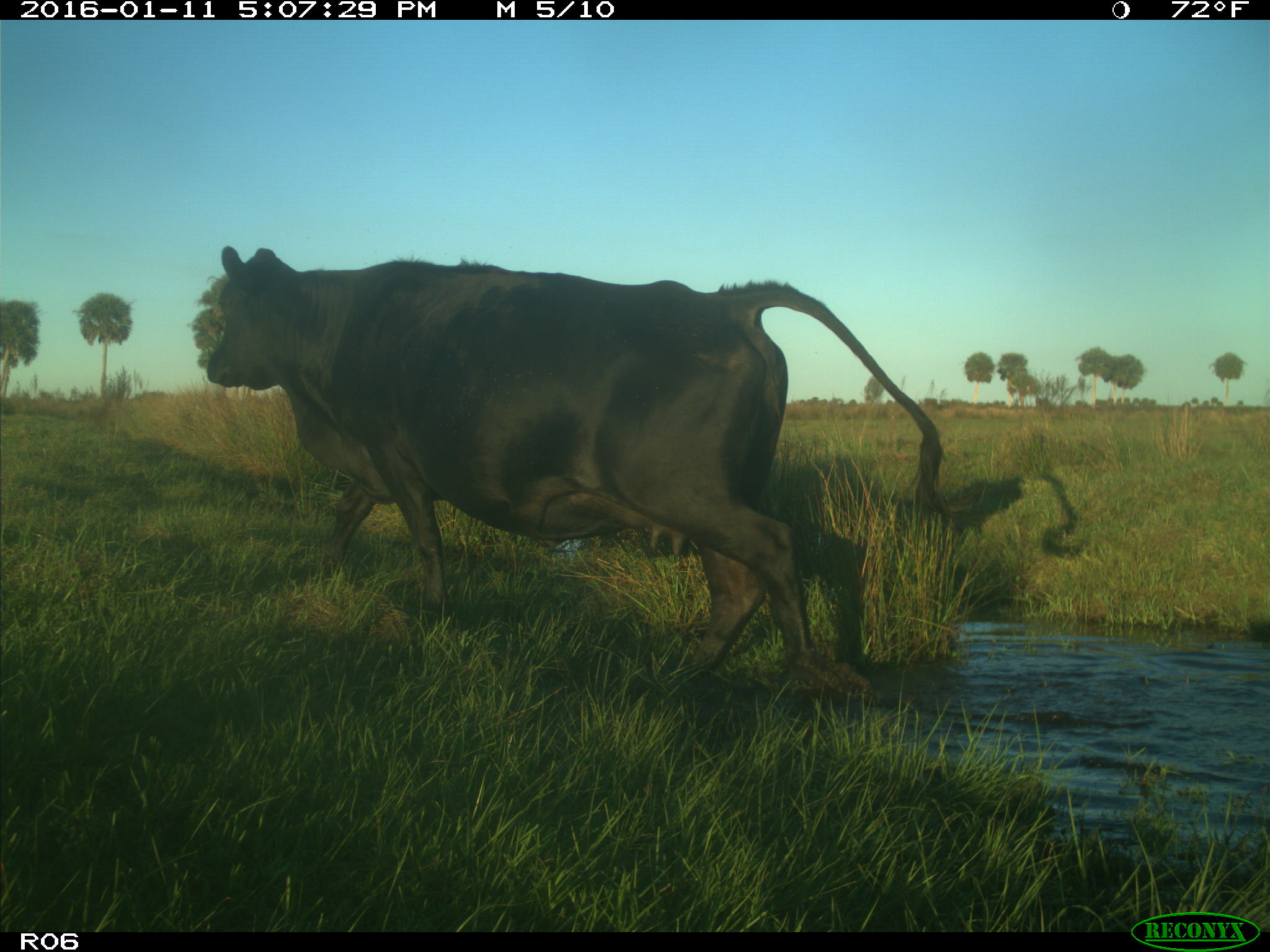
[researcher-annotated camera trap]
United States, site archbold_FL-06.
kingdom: Animalia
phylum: Chordata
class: Mammalia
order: Artiodactyla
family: Bovidae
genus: Bos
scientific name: Bos taurus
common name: domestic cow